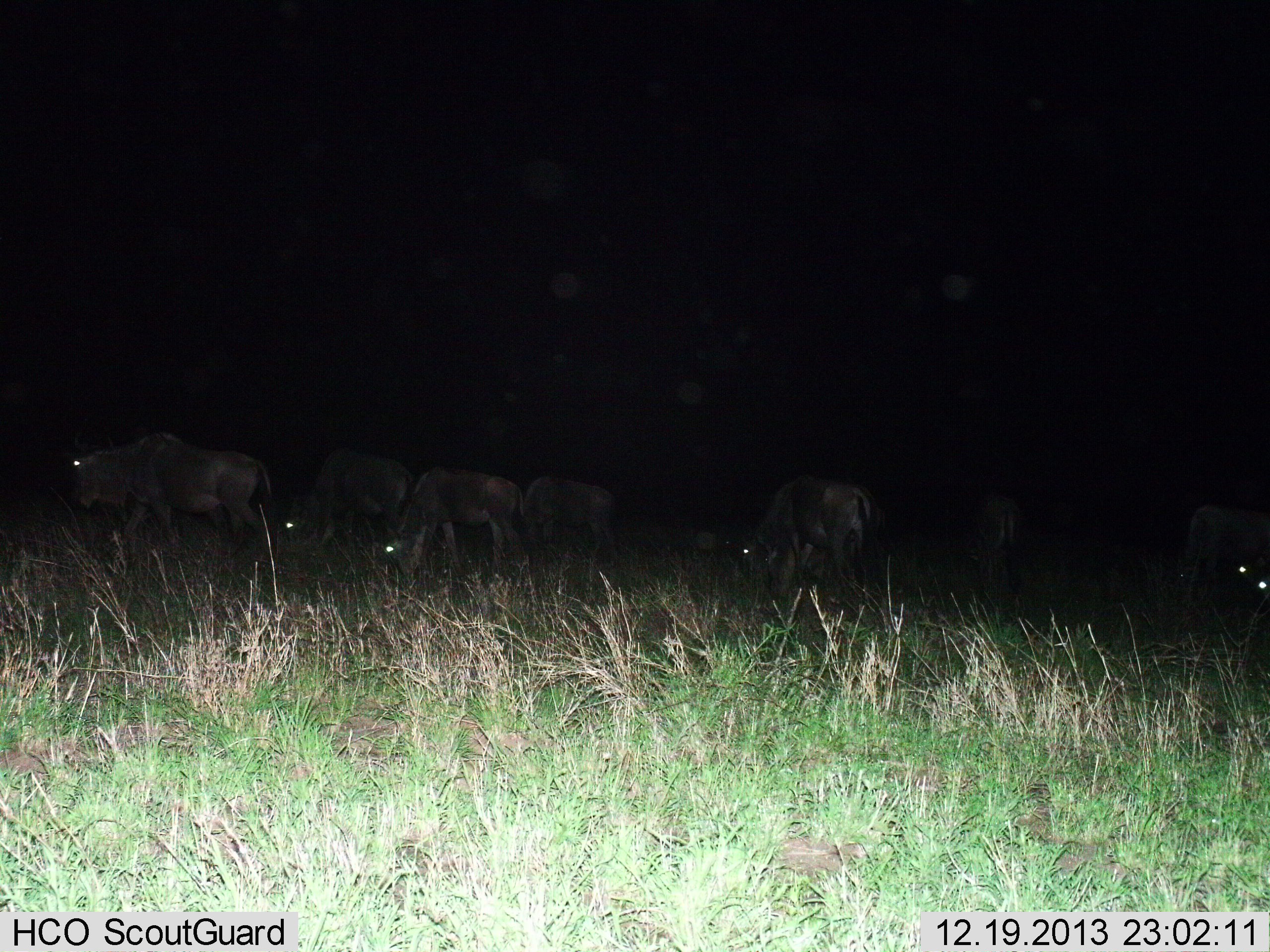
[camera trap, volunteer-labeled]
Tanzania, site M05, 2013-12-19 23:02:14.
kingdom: Animalia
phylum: Chordata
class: Mammalia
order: Artiodactyla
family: Bovidae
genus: Connochaetes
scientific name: Connochaetes taurinus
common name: blue wildebeest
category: wildebeest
Wildebeest (blue wildebeest) (Connochaetes taurinus), count 8. Behavior (volunteer vote fractions): standing 30%, resting 0%, moving 50%, interacting 0%. Young present (vote fraction): 0%. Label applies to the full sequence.